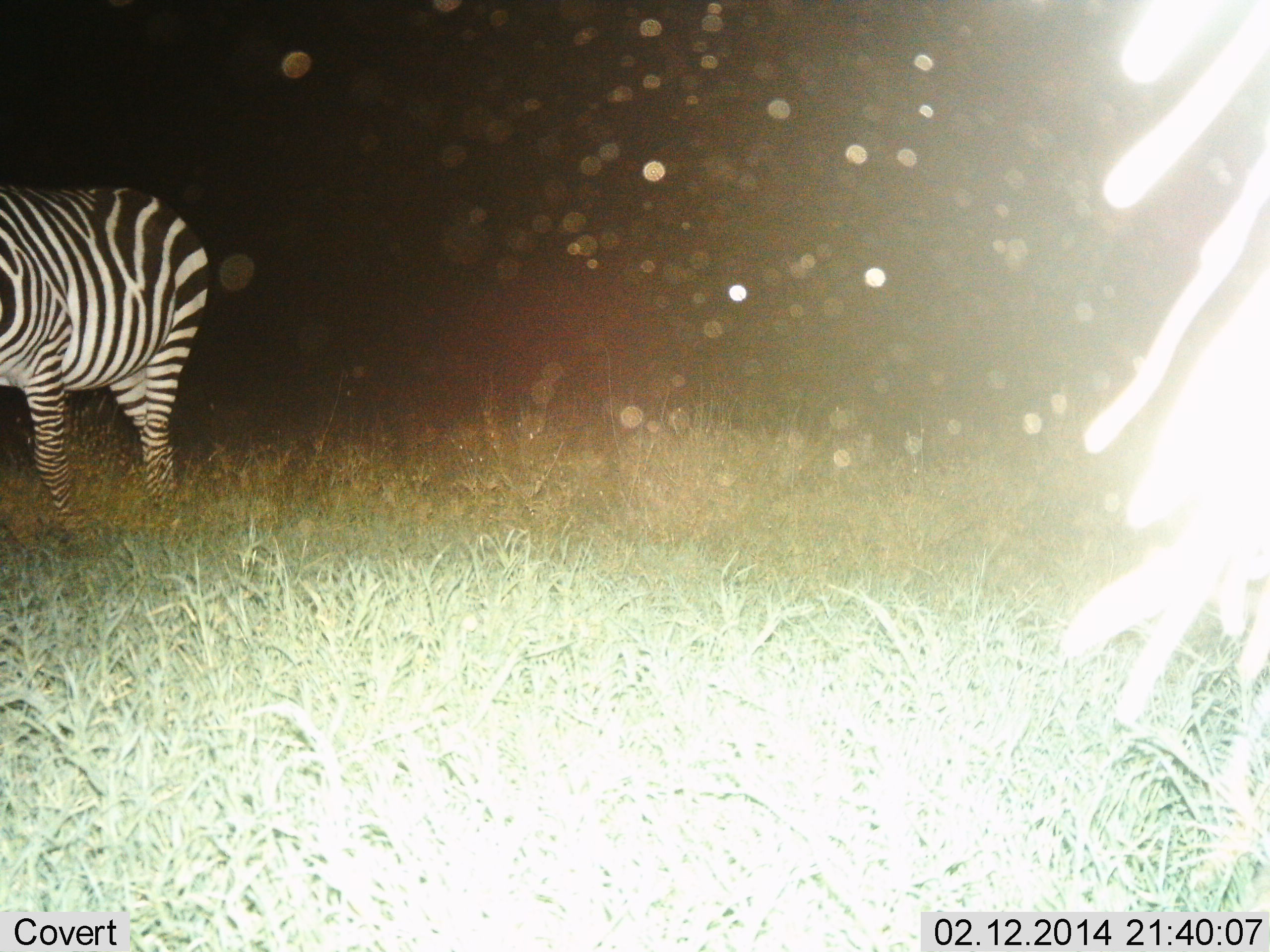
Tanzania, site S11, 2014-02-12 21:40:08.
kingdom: Animalia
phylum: Chordata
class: Mammalia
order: Perissodactyla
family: Equidae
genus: Equus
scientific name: Equus quagga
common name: plains zebra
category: zebra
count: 1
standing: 73%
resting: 0%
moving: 36%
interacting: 0%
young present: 0%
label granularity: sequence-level